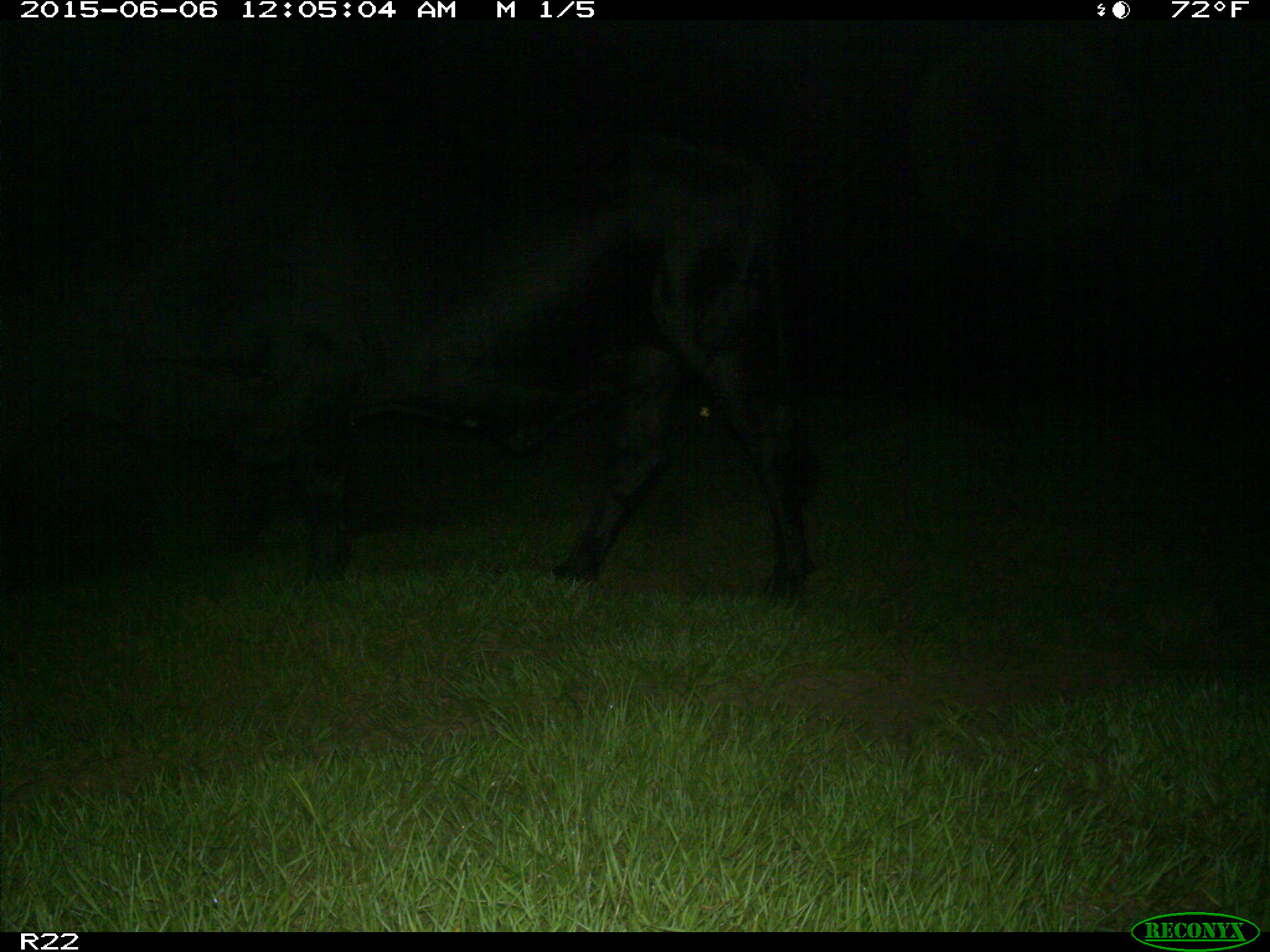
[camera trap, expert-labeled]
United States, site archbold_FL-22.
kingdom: Animalia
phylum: Chordata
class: Mammalia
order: Artiodactyla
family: Bovidae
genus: Bos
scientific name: Bos taurus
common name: domestic cow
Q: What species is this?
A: Bos taurus (domestic cow).